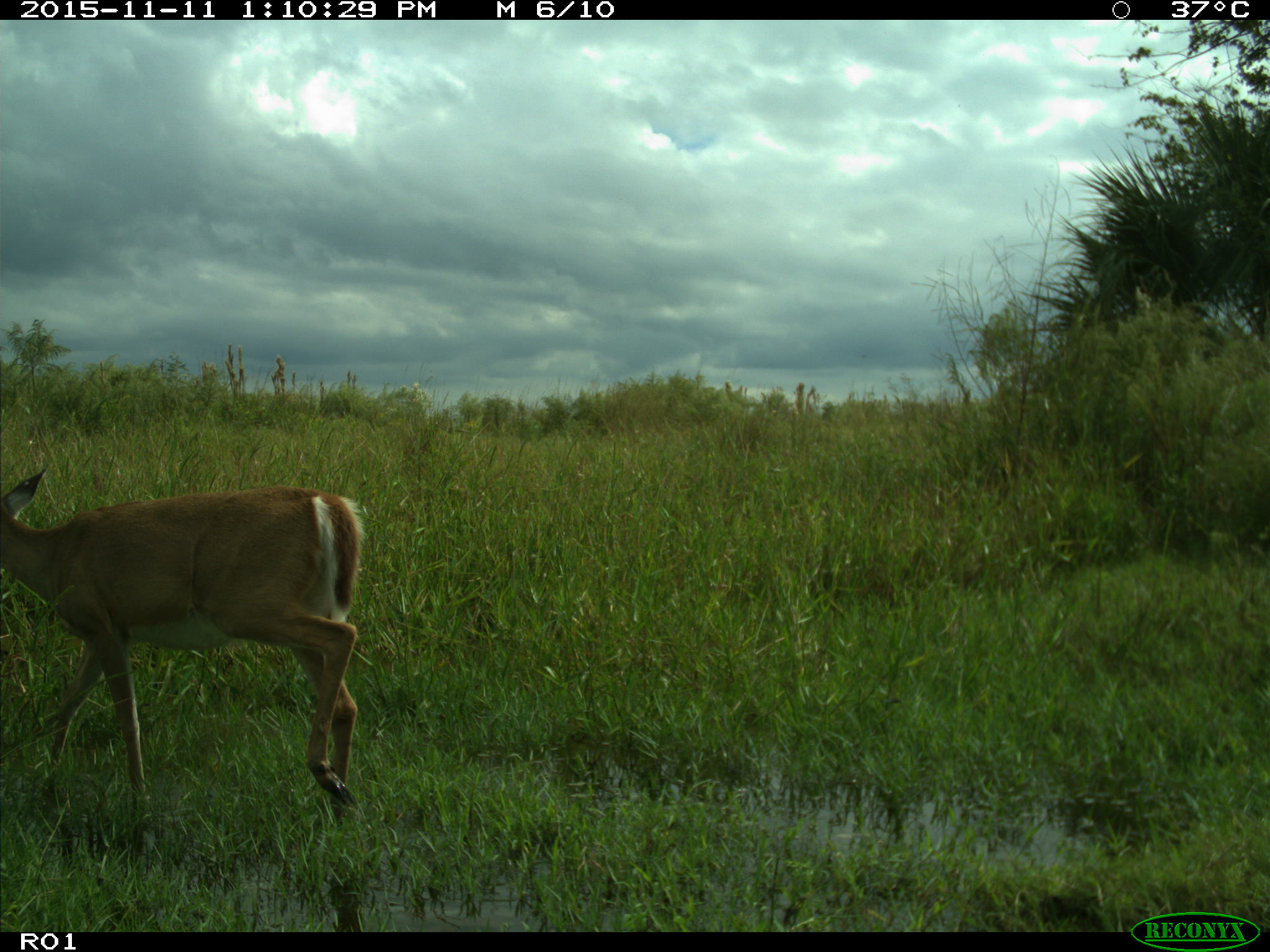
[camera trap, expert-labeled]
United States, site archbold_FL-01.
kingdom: Animalia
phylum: Chordata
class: Mammalia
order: Artiodactyla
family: Cervidae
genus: Odocoileus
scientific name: Odocoileus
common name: deer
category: unidentified deer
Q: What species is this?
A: Unidentified deer (deer) (Odocoileus).